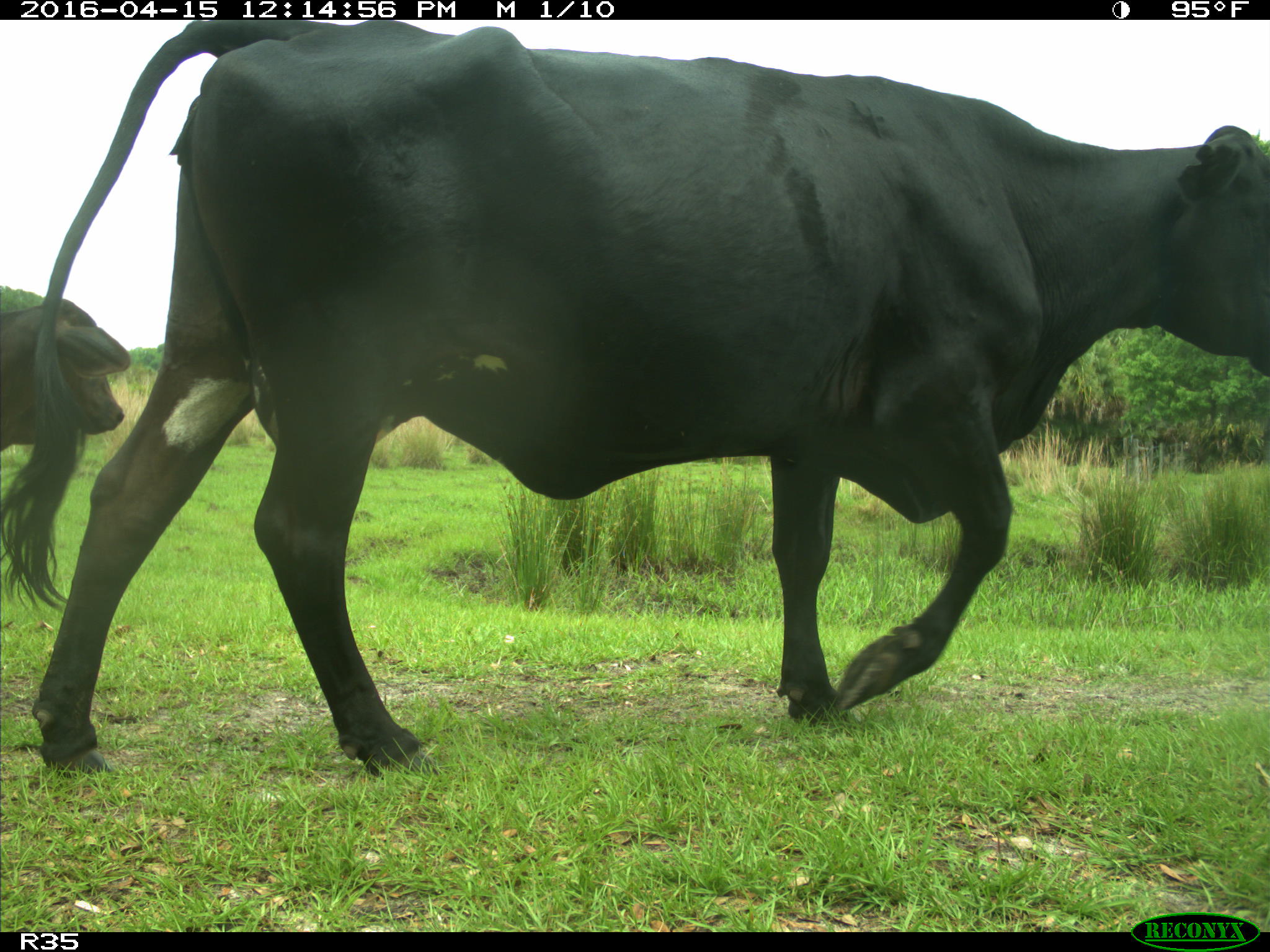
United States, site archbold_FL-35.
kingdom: Animalia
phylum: Chordata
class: Mammalia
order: Artiodactyla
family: Bovidae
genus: Bos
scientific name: Bos taurus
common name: domestic cow